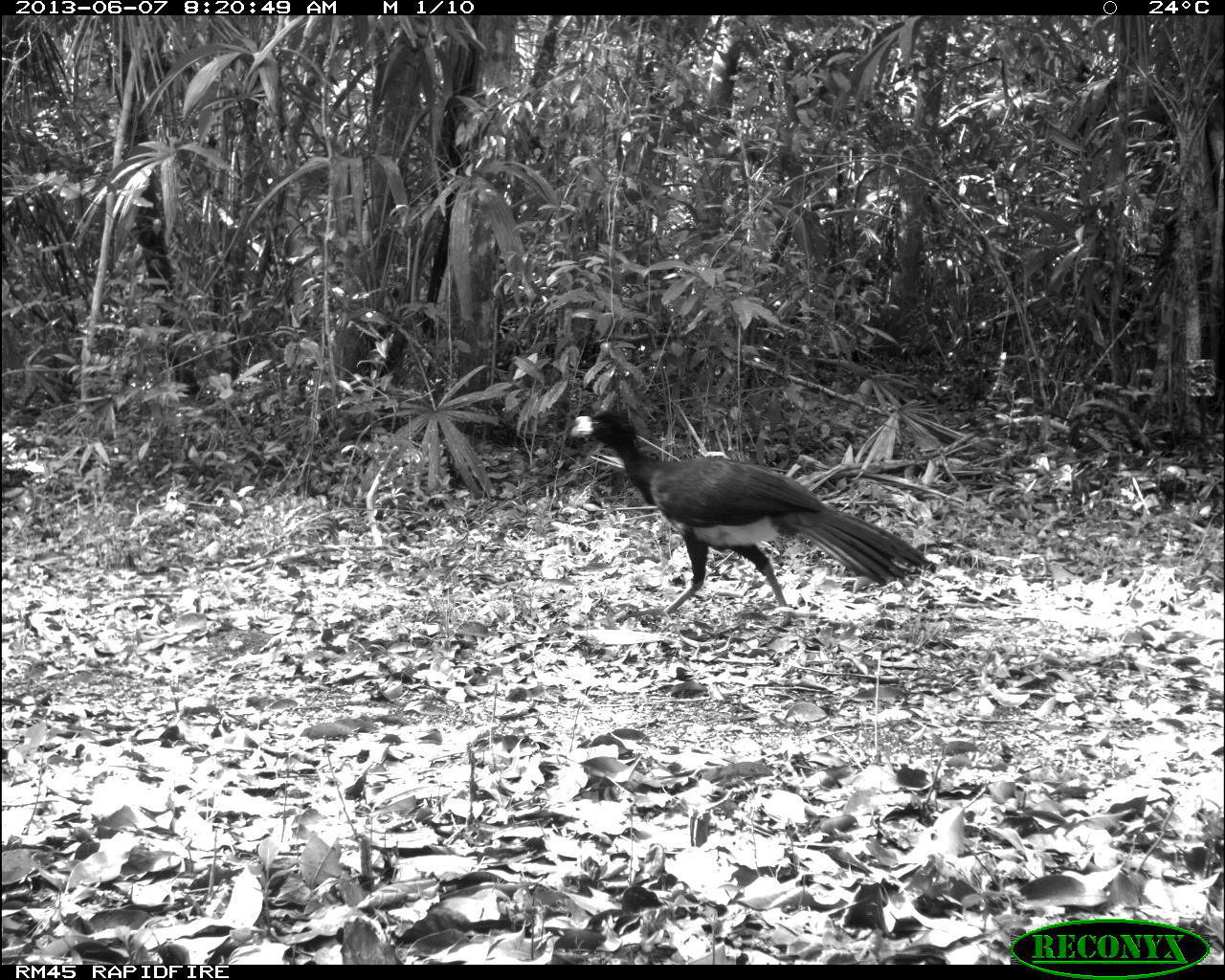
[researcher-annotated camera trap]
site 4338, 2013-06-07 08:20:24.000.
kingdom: Animalia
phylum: Chordata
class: Aves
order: Galliformes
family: Cracidae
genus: Crax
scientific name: Crax rubra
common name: great curassow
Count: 1.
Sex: male.